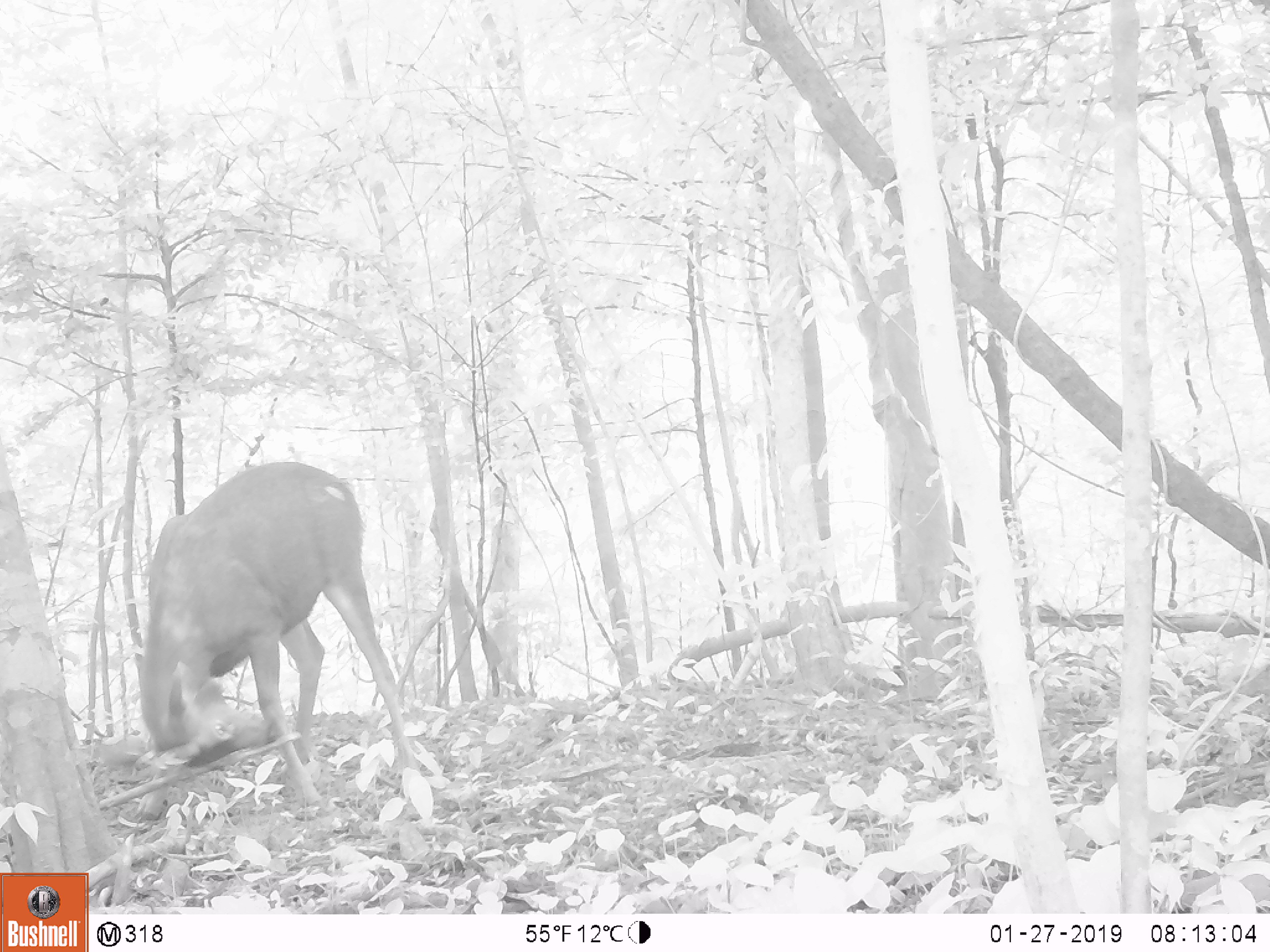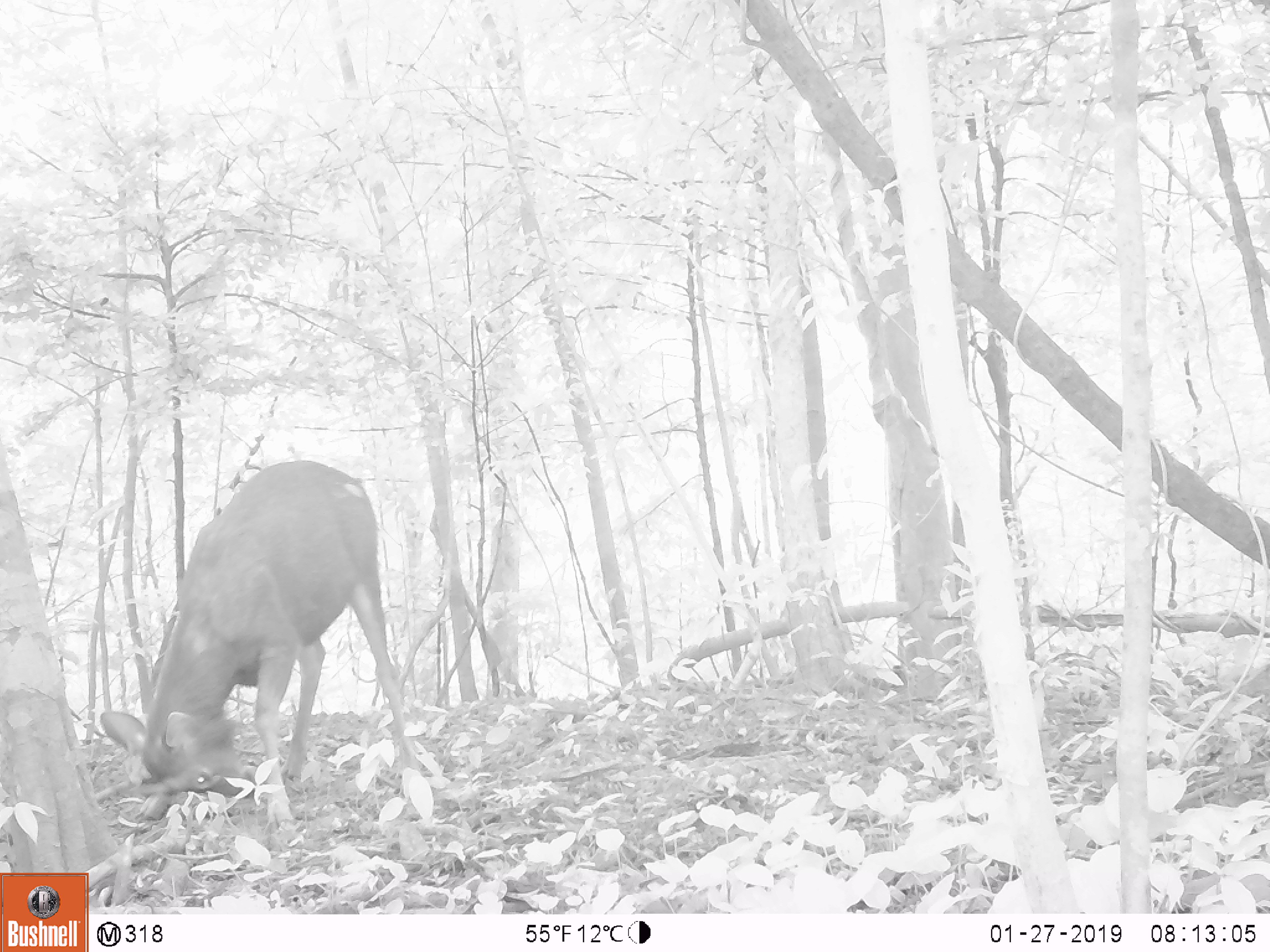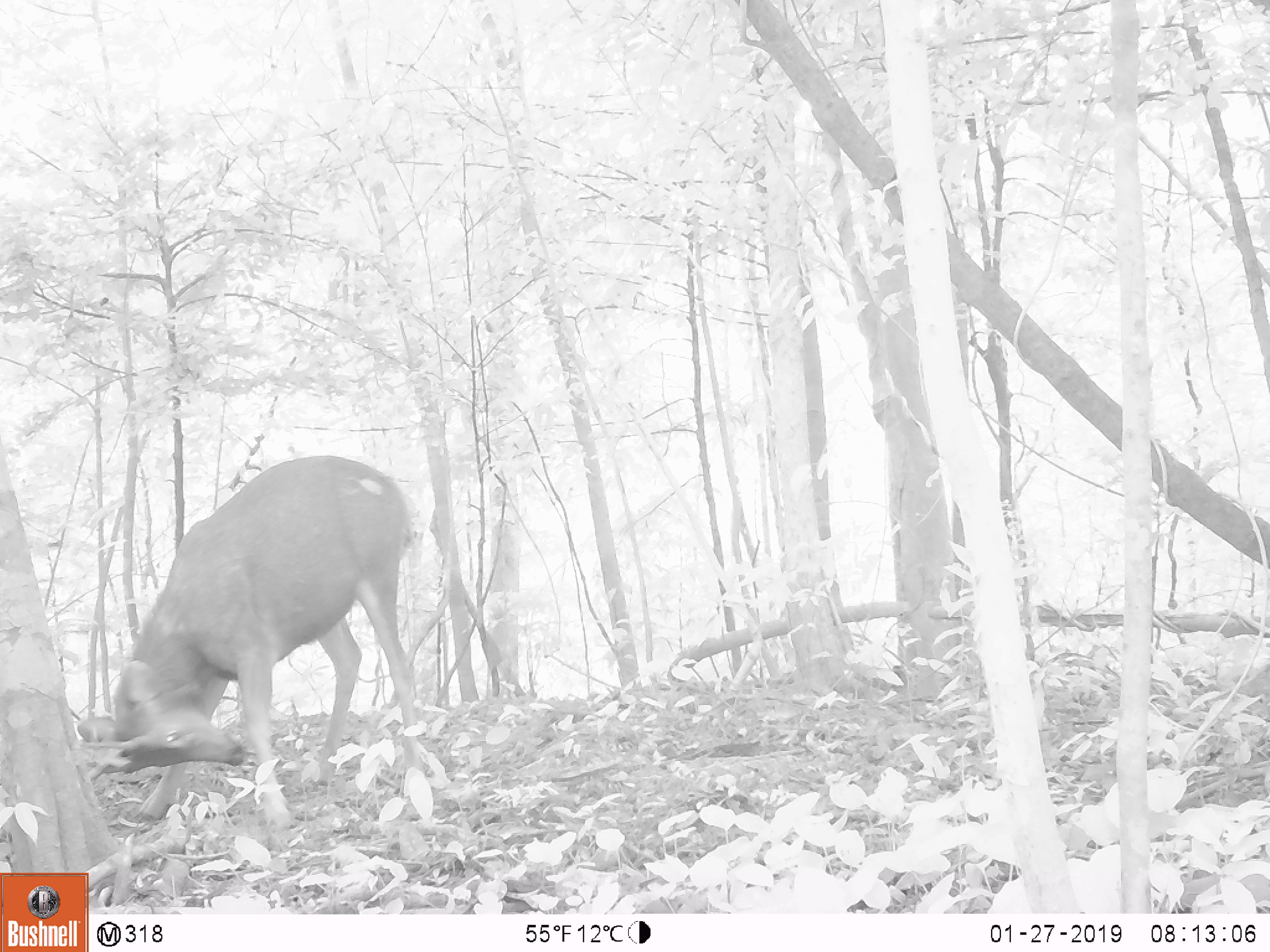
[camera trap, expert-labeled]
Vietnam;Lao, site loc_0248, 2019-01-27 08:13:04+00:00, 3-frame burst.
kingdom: Animalia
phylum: Chordata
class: Mammalia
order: Artiodactyla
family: Cervidae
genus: Rusa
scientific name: Rusa unicolor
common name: sambar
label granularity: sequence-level